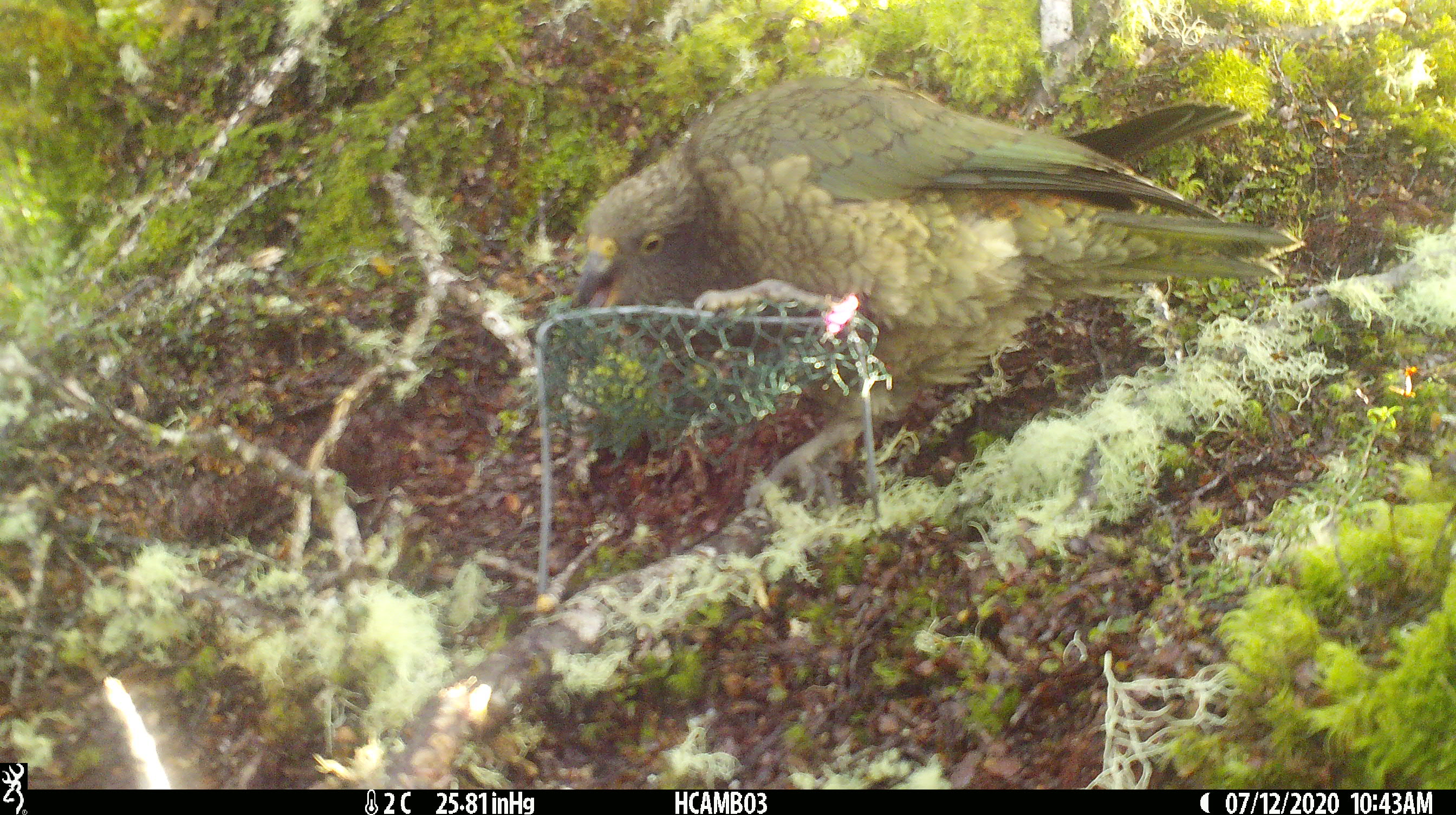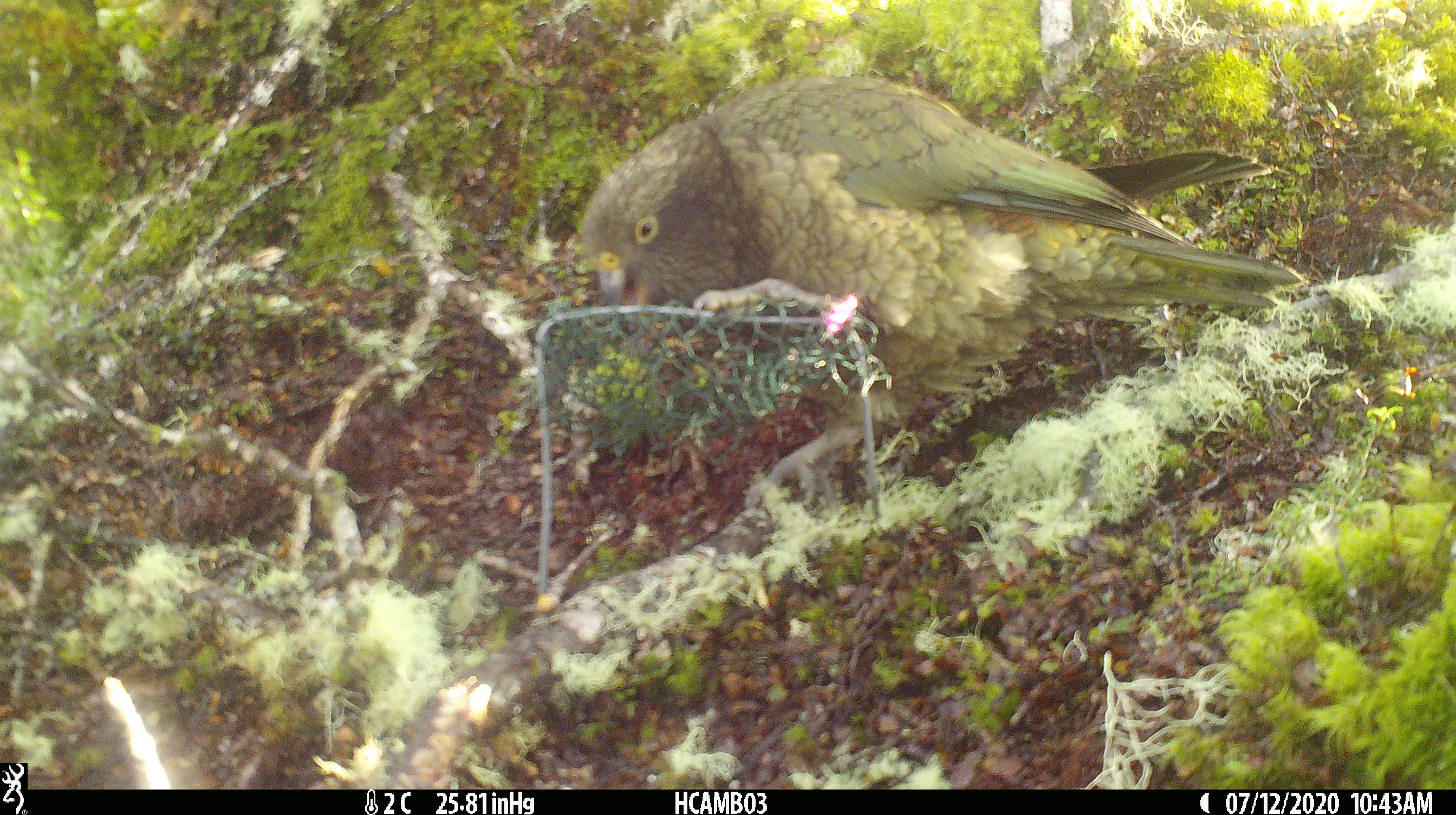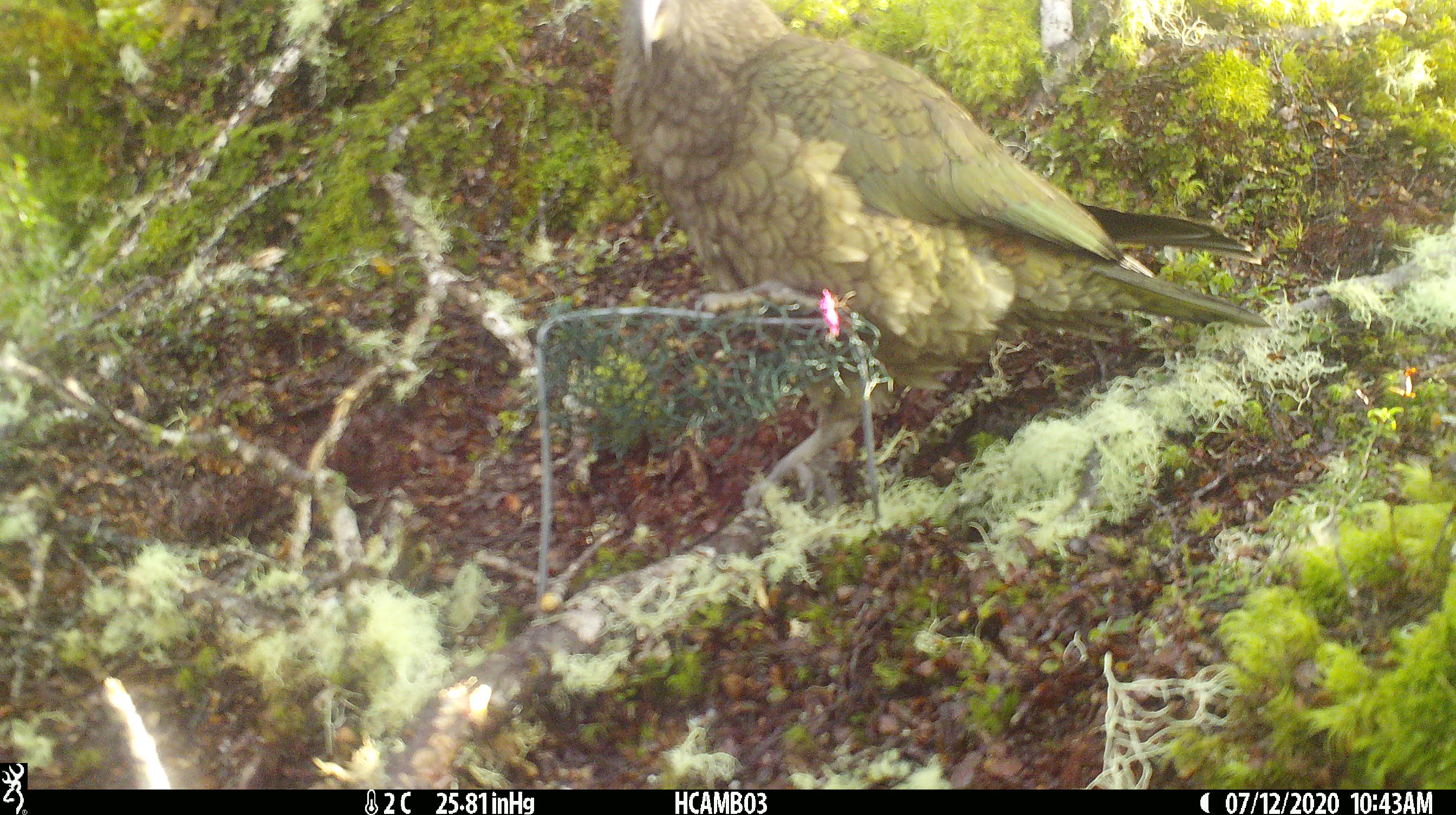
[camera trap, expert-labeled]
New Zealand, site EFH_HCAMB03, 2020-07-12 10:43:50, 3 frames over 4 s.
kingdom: Animalia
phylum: Chordata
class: Aves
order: Psittaciformes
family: Strigopidae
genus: Nestor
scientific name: Nestor notabilis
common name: kea